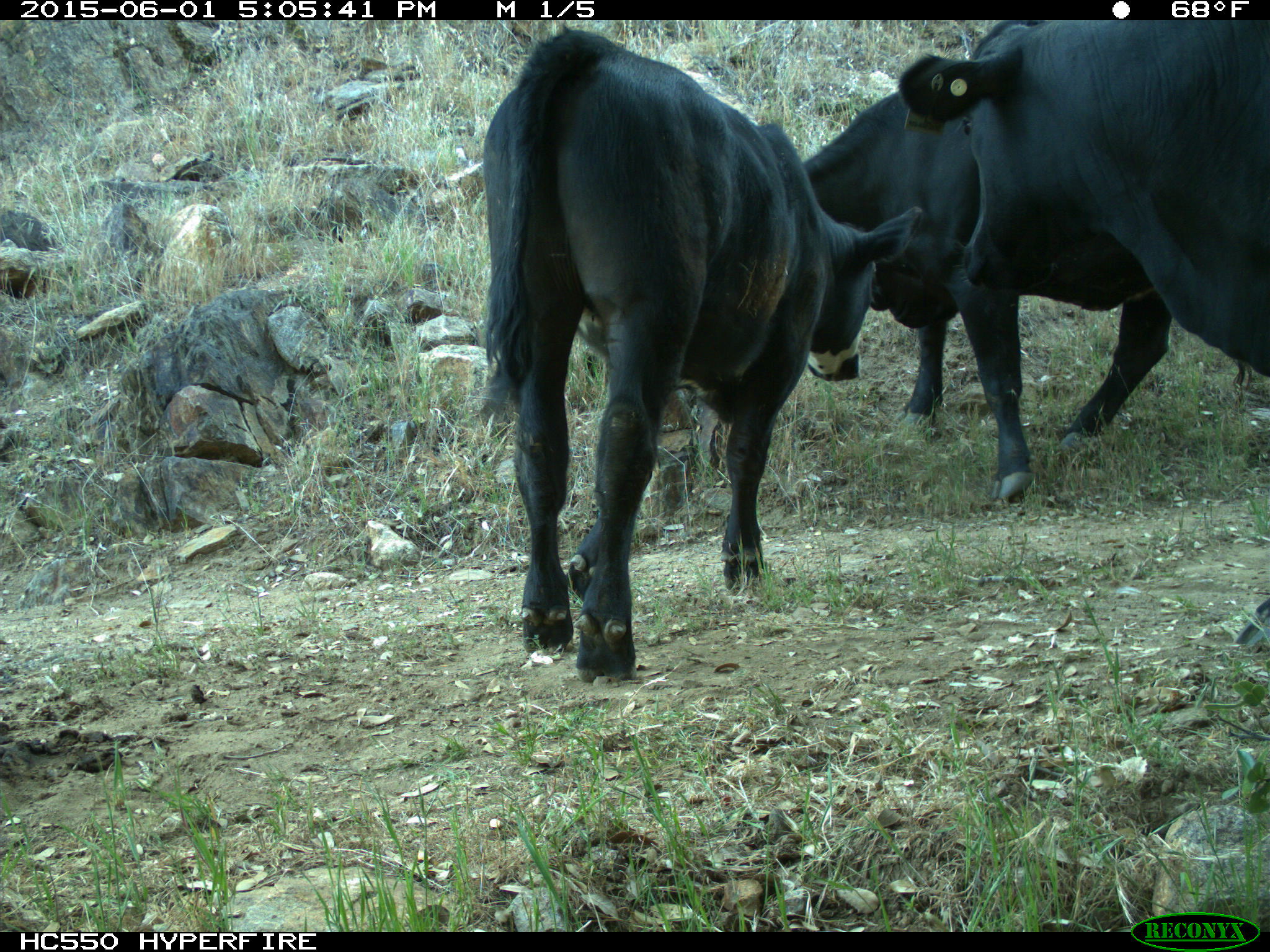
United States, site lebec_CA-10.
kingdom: Animalia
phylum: Chordata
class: Mammalia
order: Artiodactyla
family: Bovidae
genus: Bos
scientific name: Bos taurus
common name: domestic cow